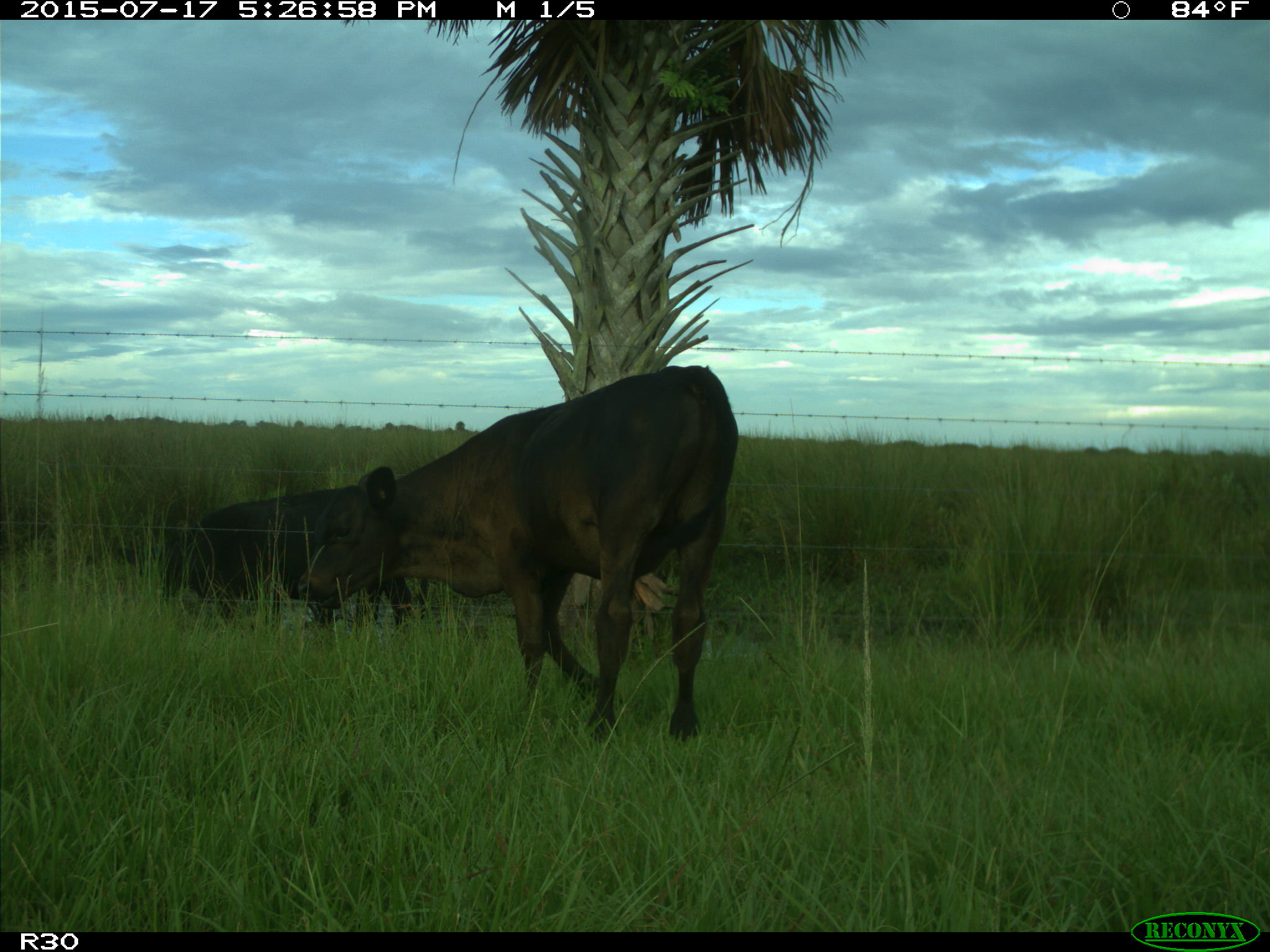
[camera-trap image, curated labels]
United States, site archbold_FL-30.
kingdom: Animalia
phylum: Chordata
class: Mammalia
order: Artiodactyla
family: Bovidae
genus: Bos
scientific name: Bos taurus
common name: domestic cow